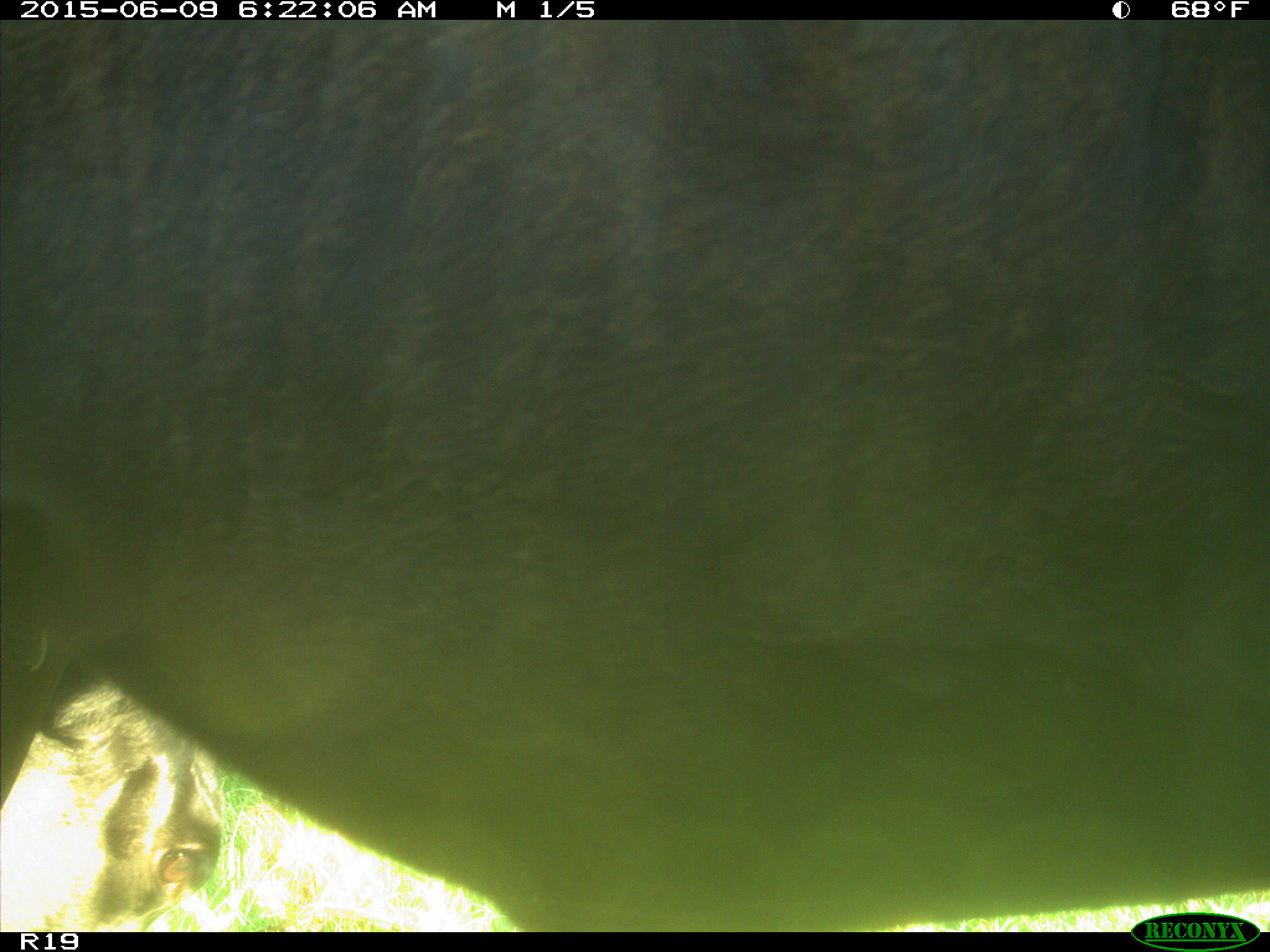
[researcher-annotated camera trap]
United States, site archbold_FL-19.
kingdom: Animalia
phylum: Chordata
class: Mammalia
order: Artiodactyla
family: Bovidae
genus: Bos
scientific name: Bos taurus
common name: domestic cow